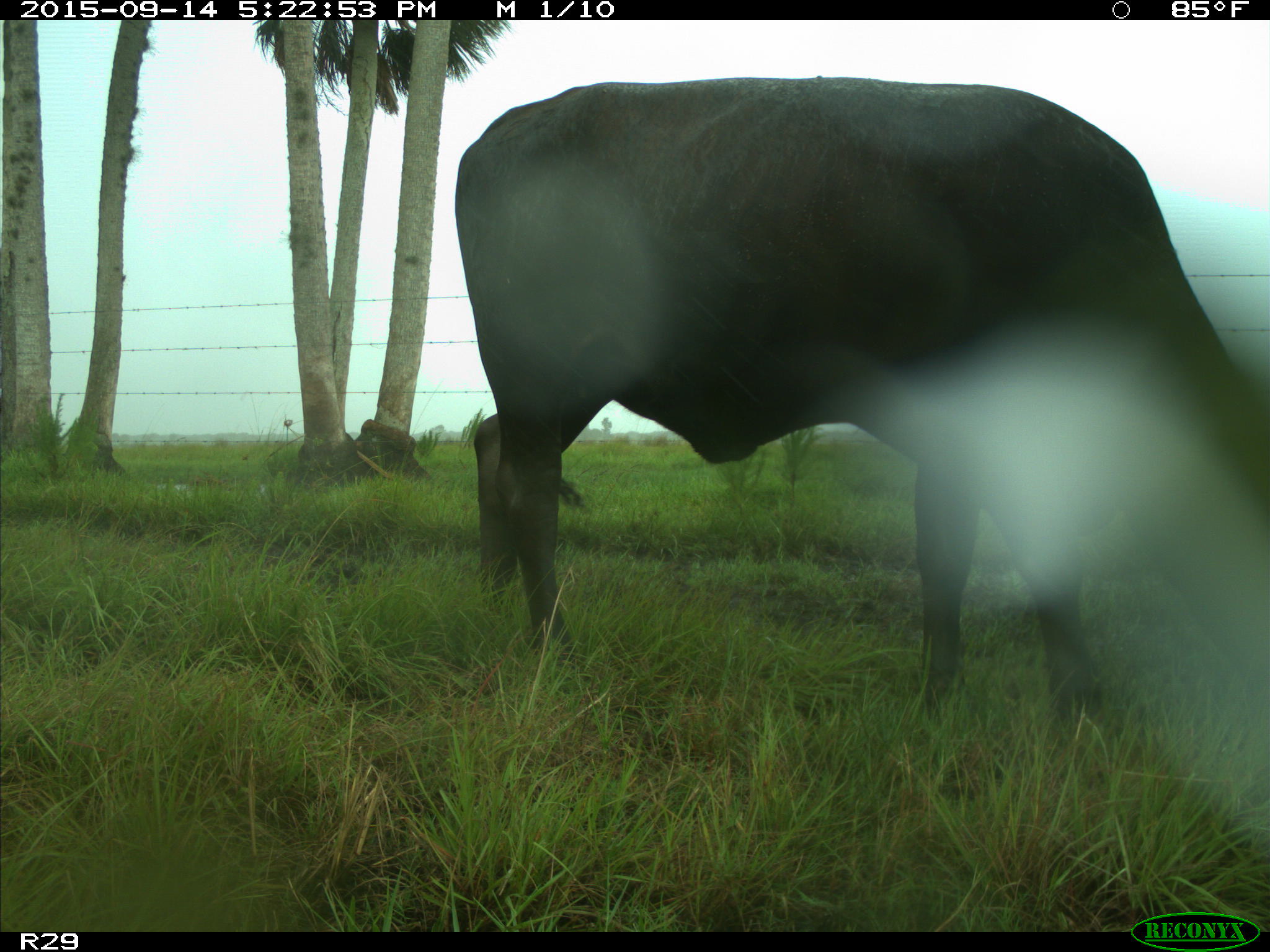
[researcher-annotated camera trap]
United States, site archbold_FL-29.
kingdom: Animalia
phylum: Chordata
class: Mammalia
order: Artiodactyla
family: Bovidae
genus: Bos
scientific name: Bos taurus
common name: domestic cow